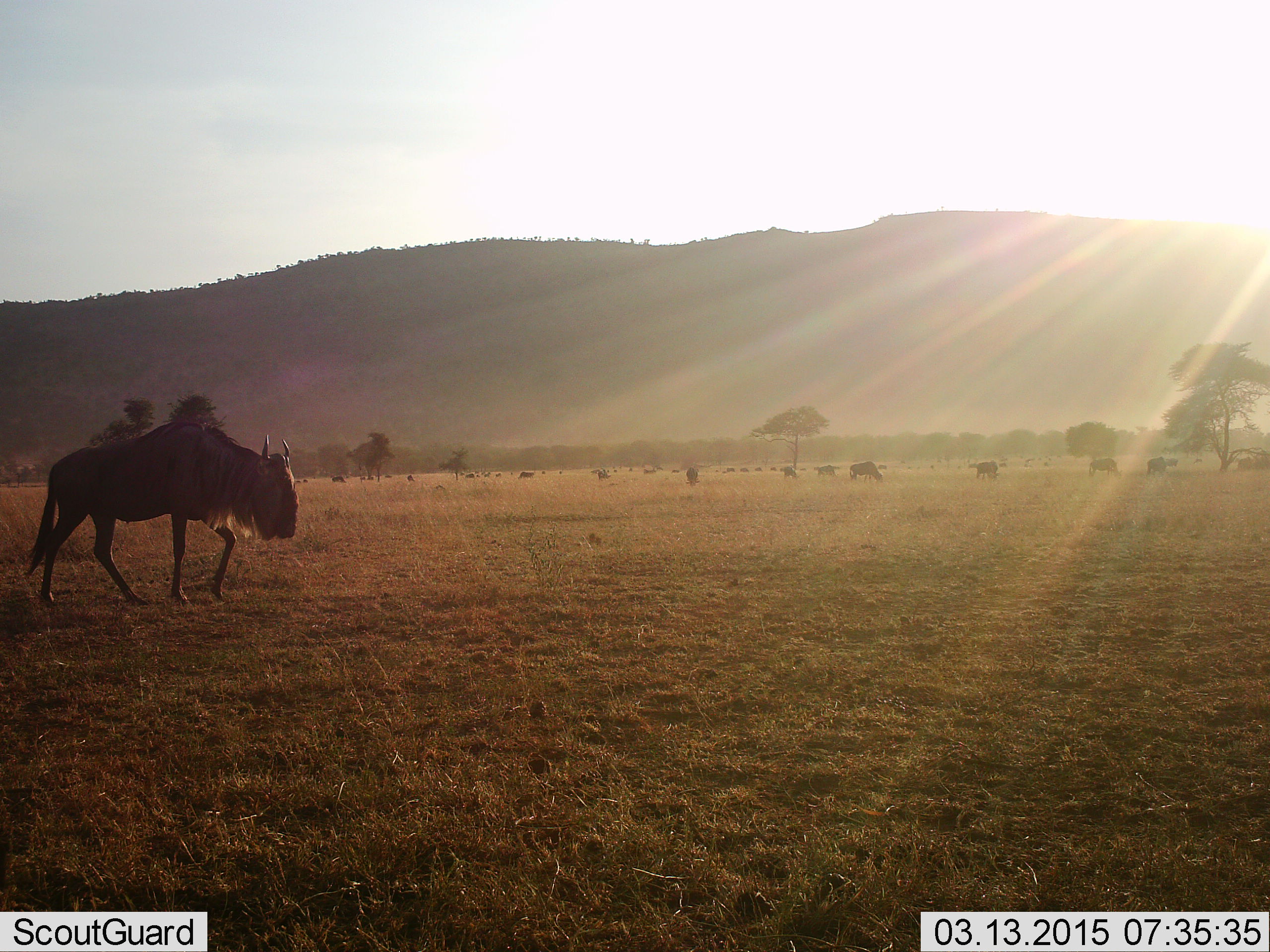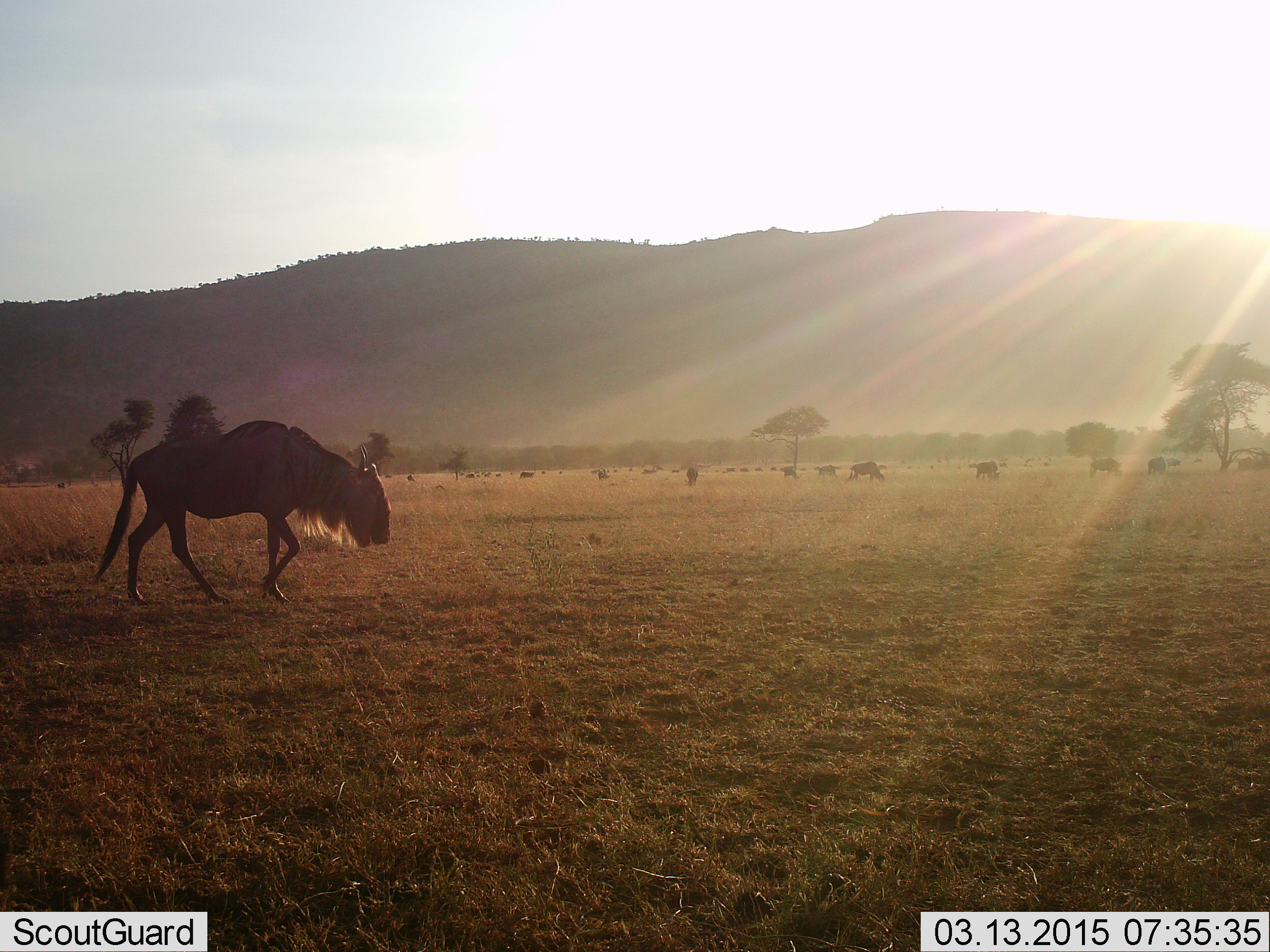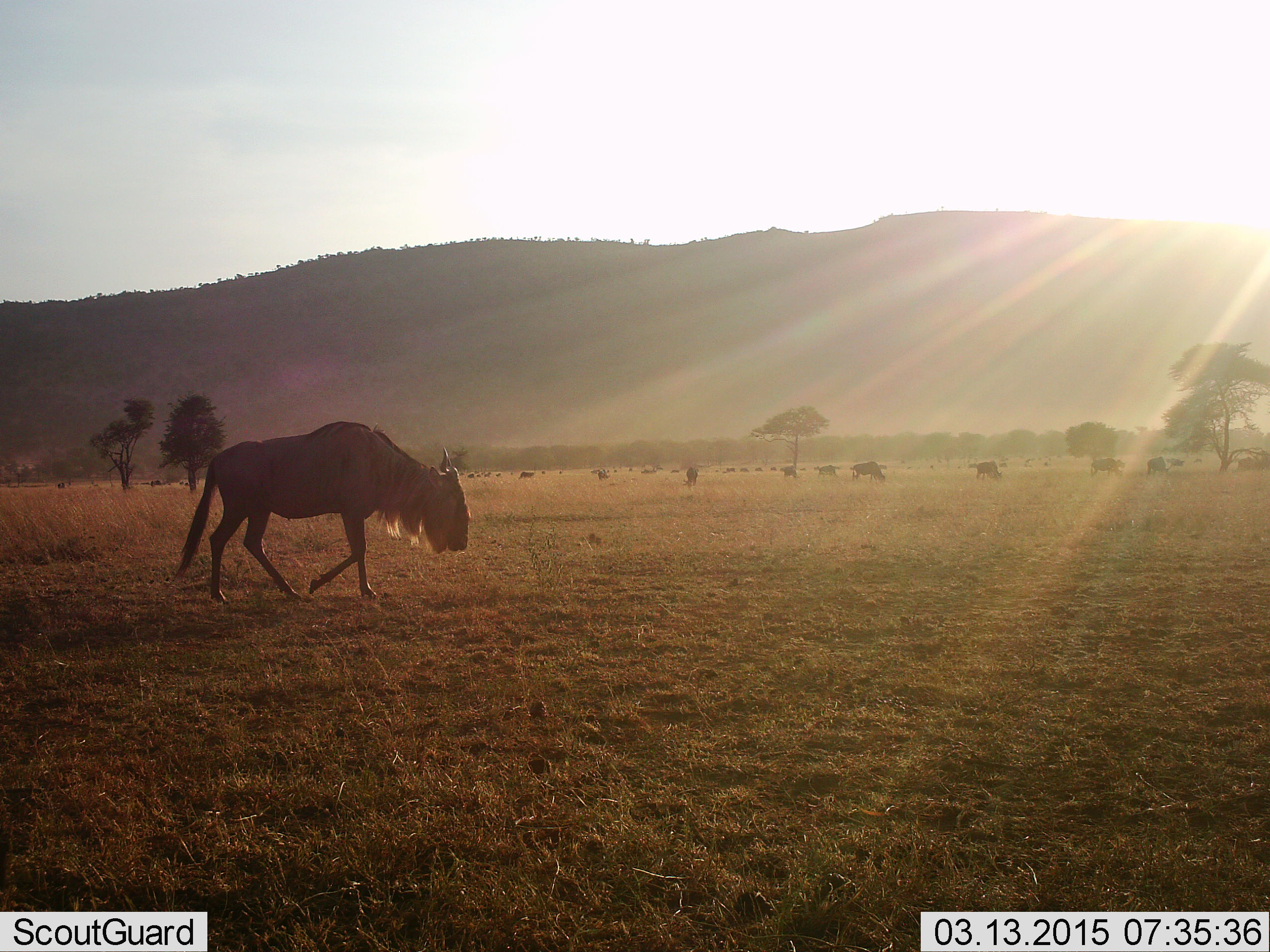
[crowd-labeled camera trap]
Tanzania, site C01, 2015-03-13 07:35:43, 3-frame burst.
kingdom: Animalia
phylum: Chordata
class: Mammalia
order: Artiodactyla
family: Bovidae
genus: Connochaetes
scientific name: Connochaetes taurinus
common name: blue wildebeest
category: wildebeest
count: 11-50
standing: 20%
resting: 20%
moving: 100%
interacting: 10%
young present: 10%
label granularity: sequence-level